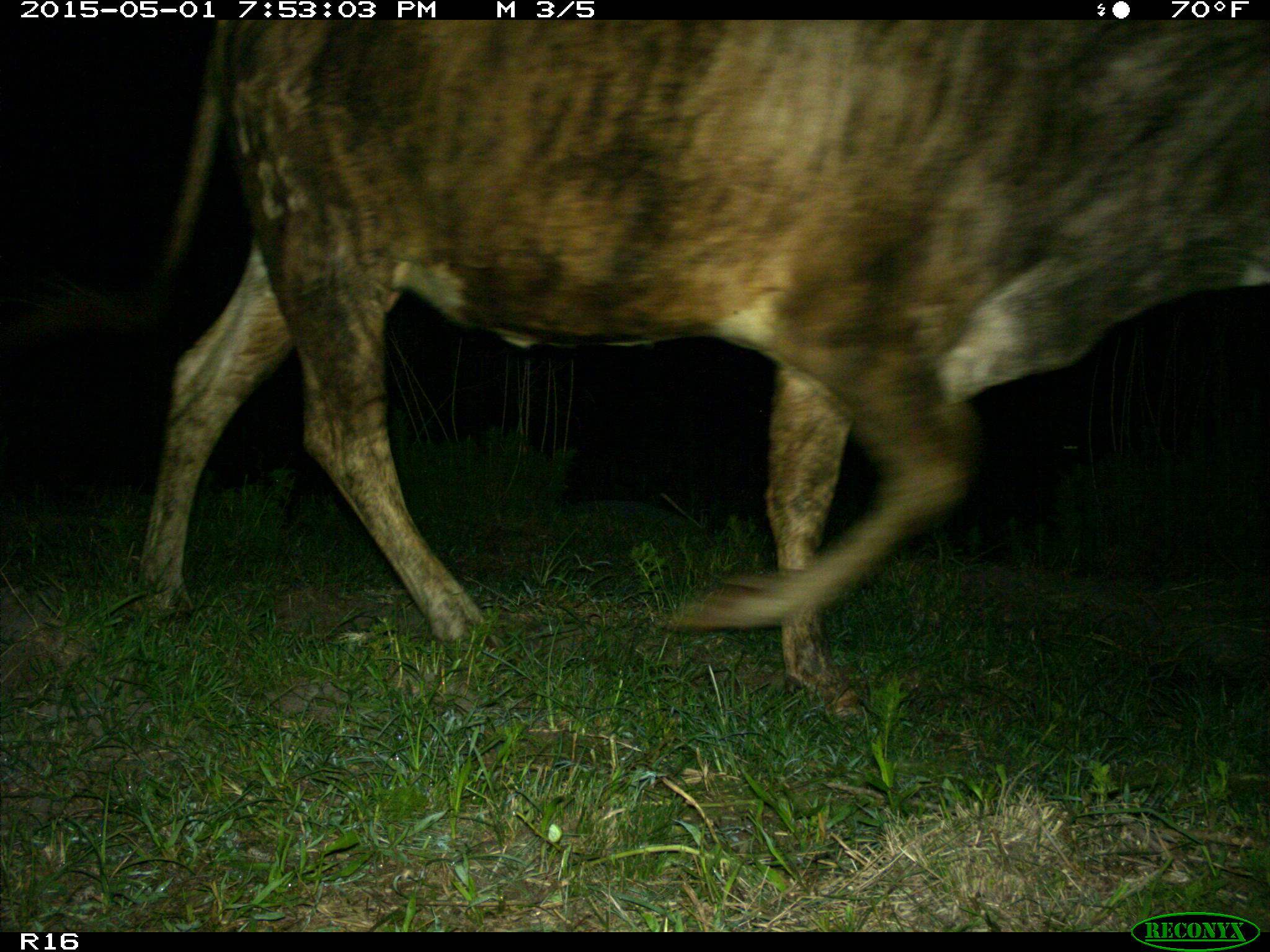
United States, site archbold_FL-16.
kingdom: Animalia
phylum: Chordata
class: Mammalia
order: Artiodactyla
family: Bovidae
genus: Bos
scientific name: Bos taurus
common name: domestic cow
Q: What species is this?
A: Bos taurus (domestic cow).